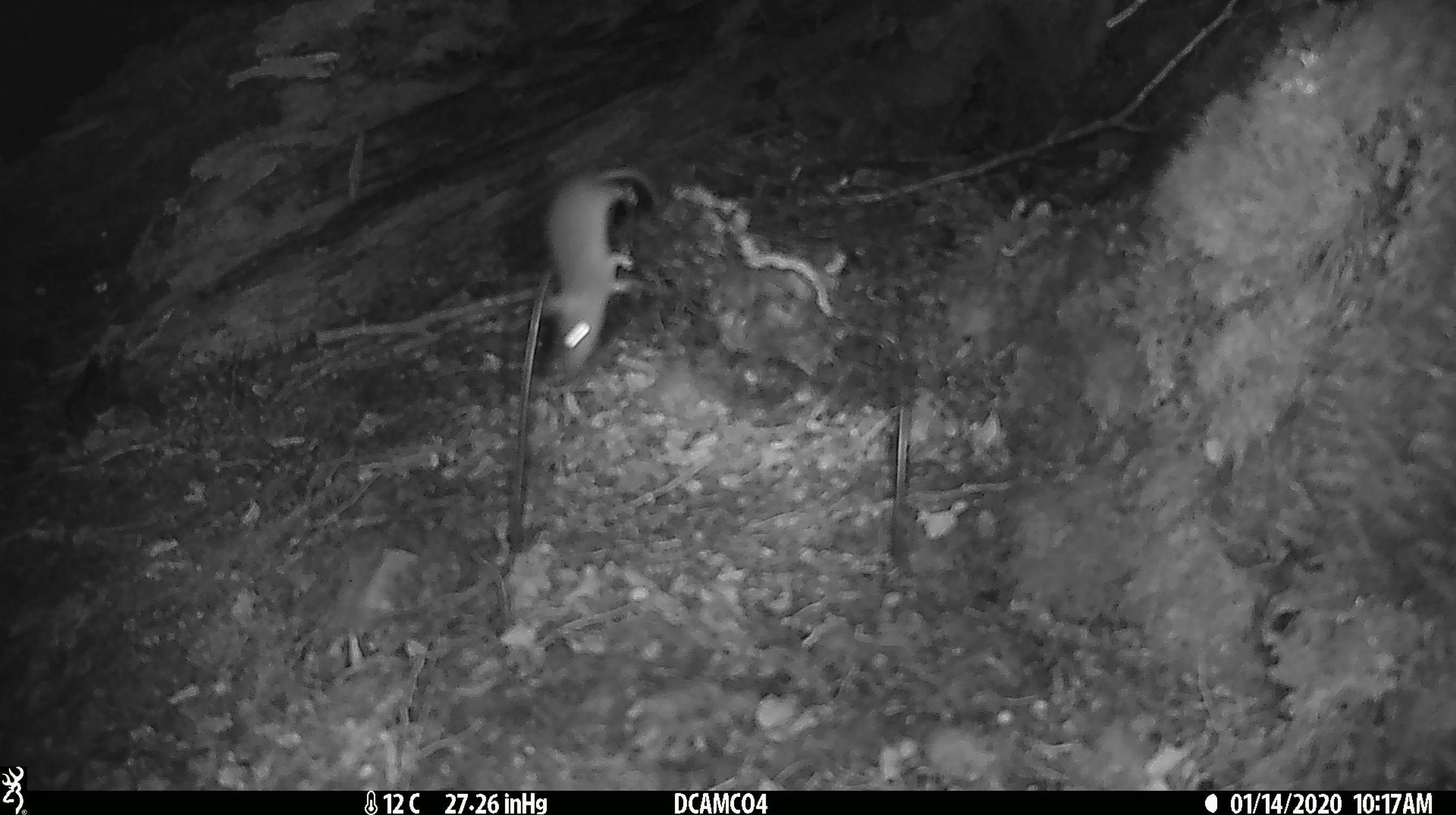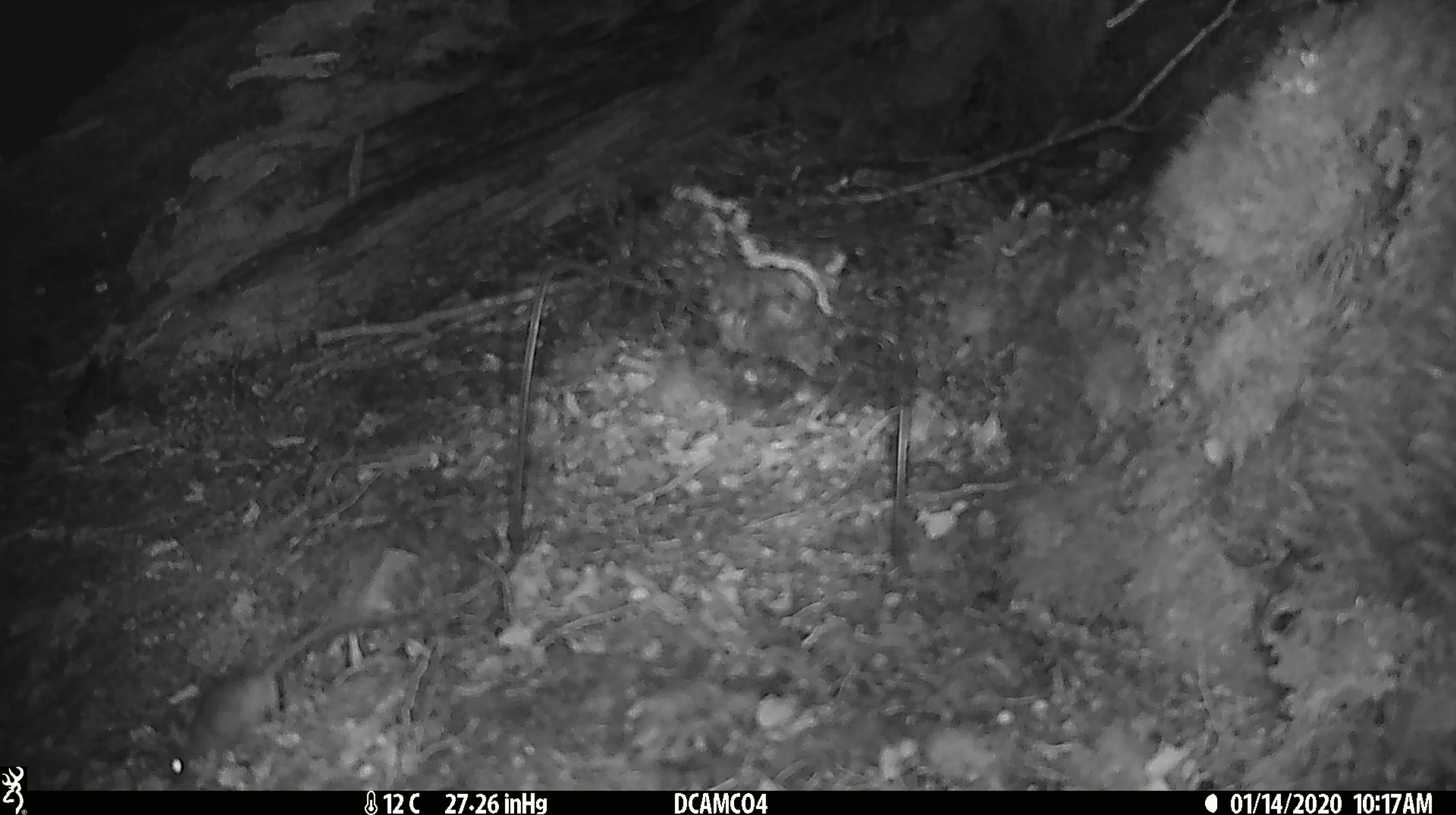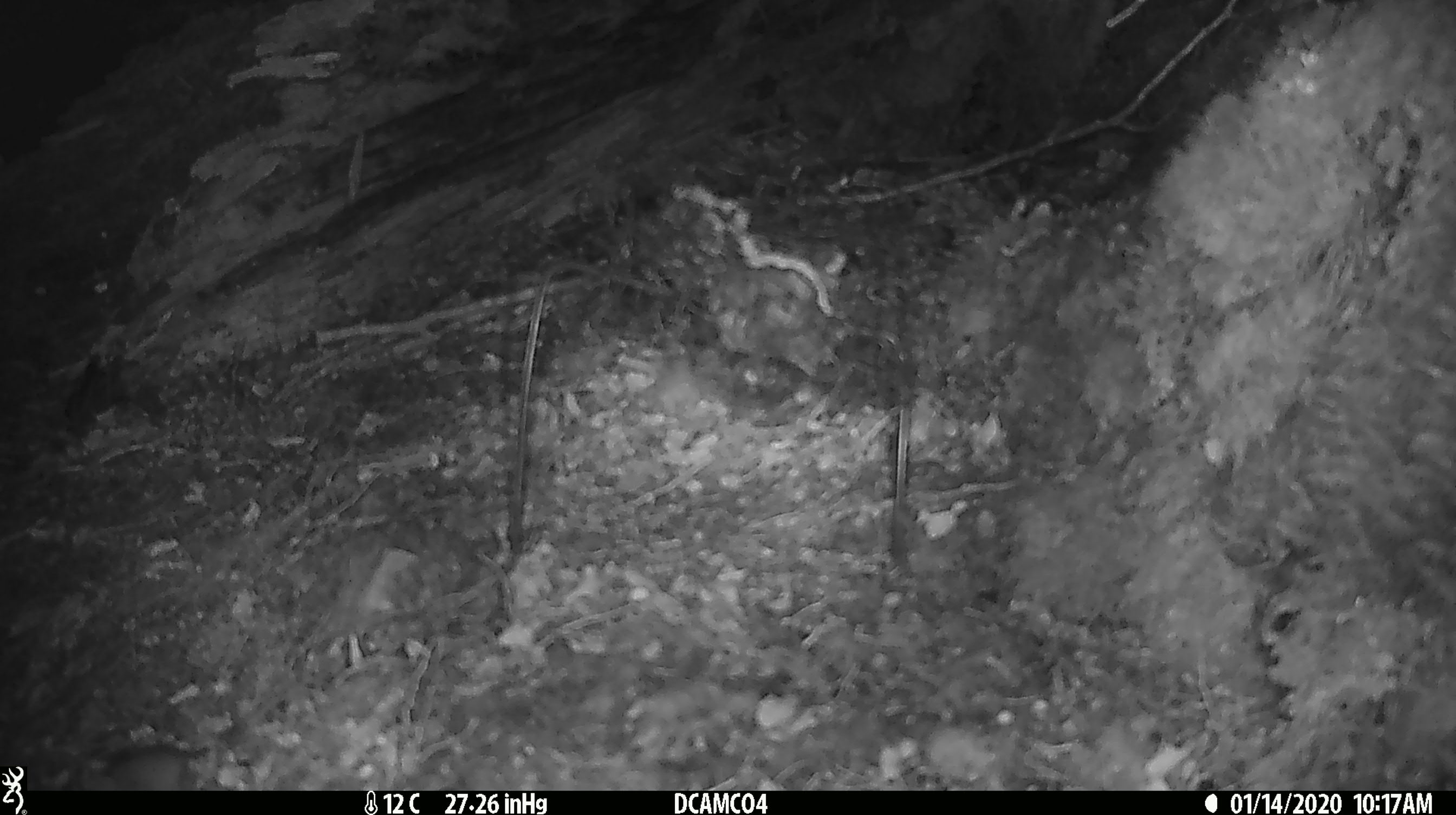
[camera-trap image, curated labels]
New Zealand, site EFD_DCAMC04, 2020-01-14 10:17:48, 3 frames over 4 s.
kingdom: Animalia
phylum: Chordata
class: Mammalia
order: Rodentia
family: Muridae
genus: Mus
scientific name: Mus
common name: mouse